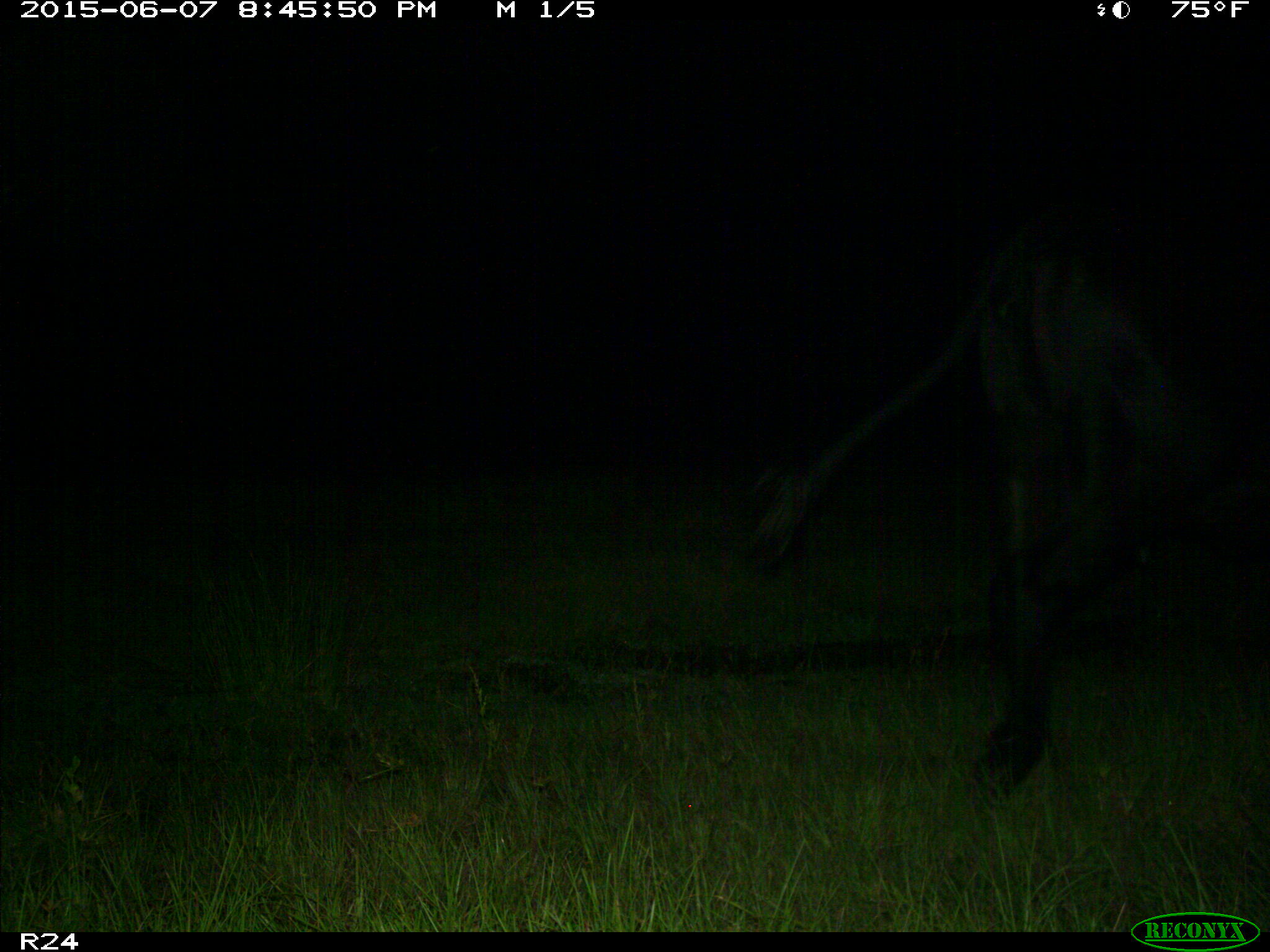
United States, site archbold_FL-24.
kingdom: Animalia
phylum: Chordata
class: Mammalia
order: Artiodactyla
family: Bovidae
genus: Bos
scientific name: Bos taurus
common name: domestic cow